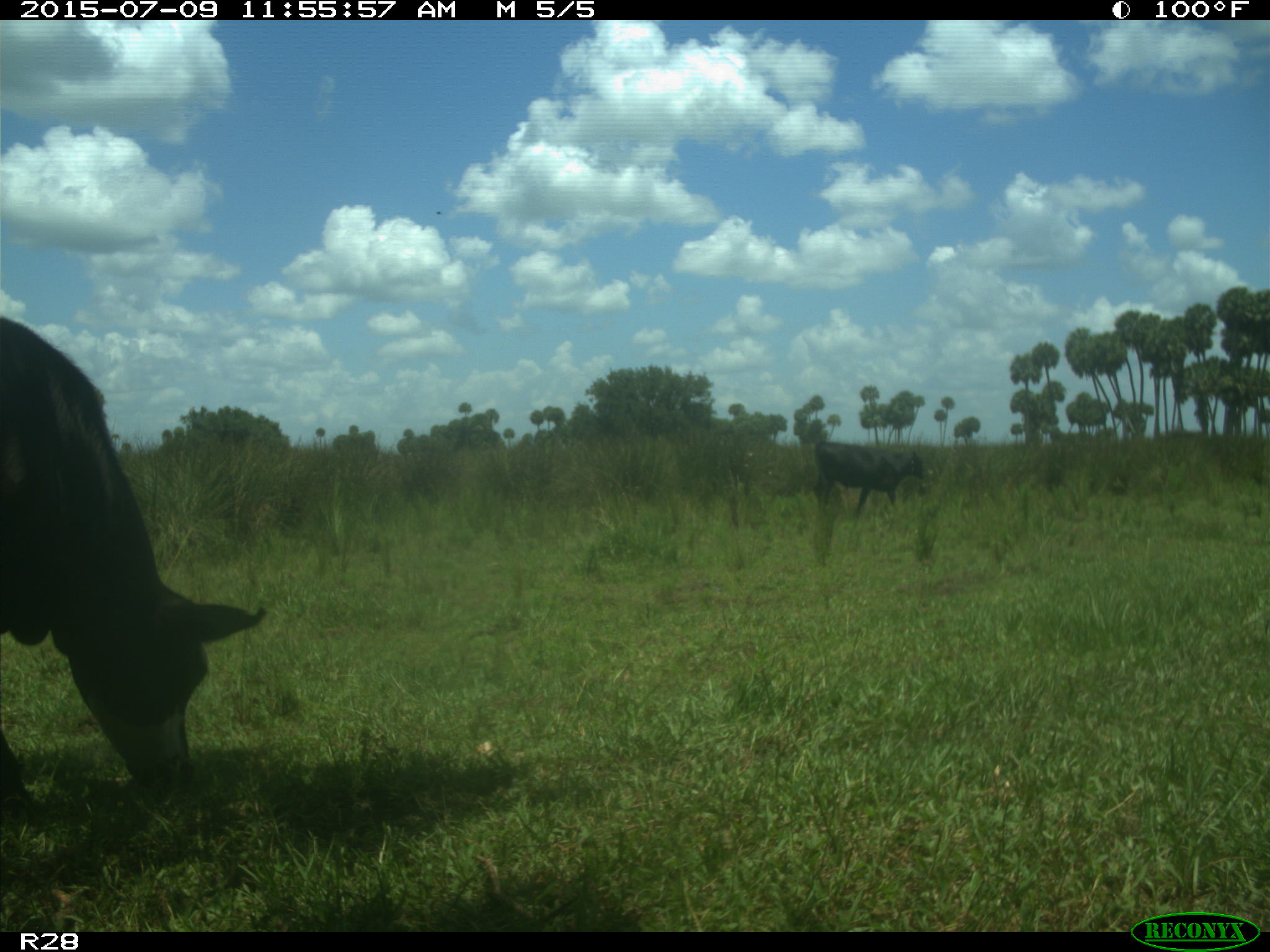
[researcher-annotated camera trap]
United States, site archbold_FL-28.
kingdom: Animalia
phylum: Chordata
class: Mammalia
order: Artiodactyla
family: Bovidae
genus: Bos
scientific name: Bos taurus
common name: domestic cow